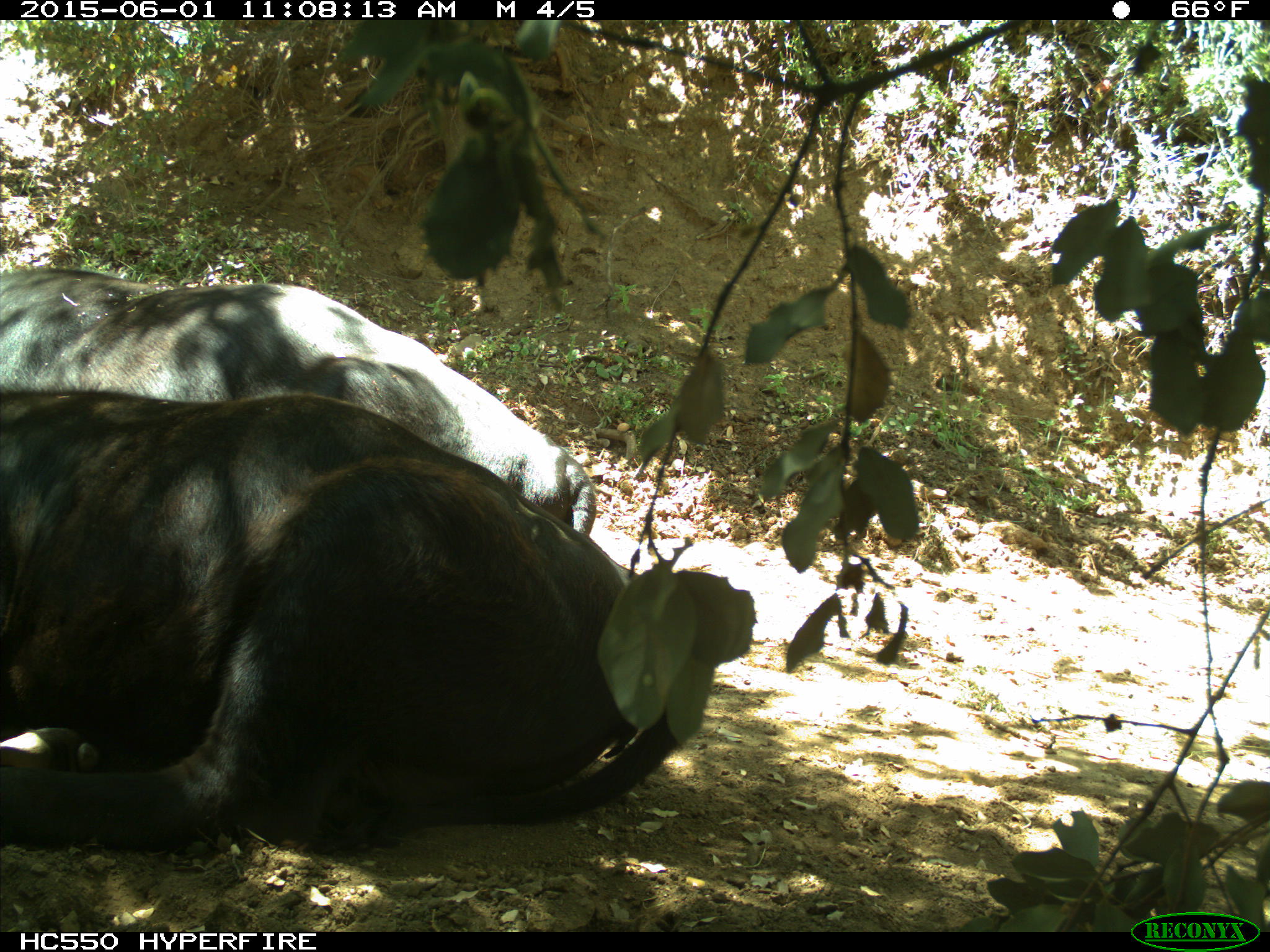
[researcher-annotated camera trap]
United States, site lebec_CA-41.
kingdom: Animalia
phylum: Chordata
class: Mammalia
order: Artiodactyla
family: Bovidae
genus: Bos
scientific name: Bos taurus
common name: domestic cow